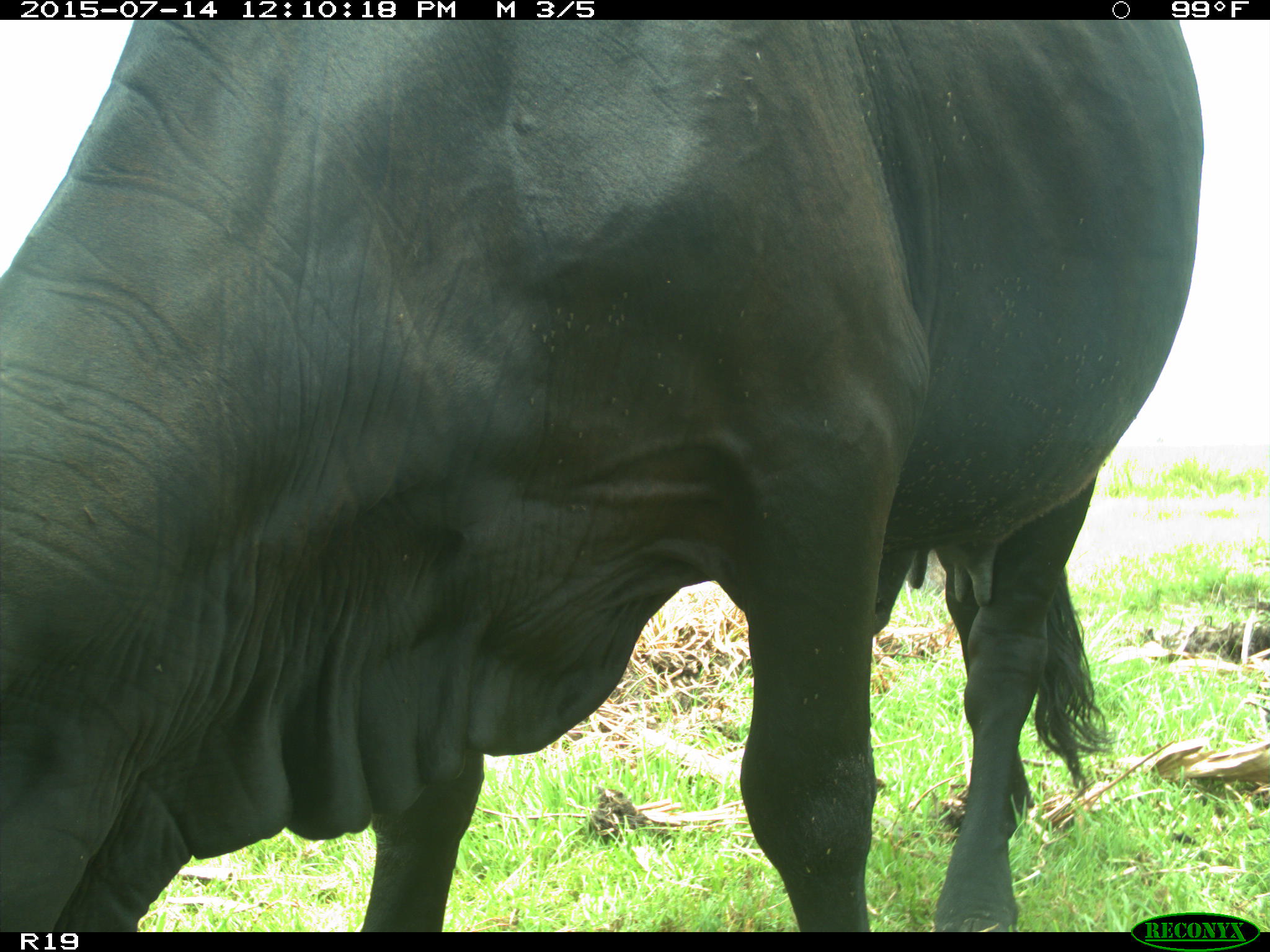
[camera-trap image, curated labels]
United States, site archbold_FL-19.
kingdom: Animalia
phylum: Chordata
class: Mammalia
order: Artiodactyla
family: Bovidae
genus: Bos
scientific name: Bos taurus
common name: domestic cow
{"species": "Bos taurus (domestic cow)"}